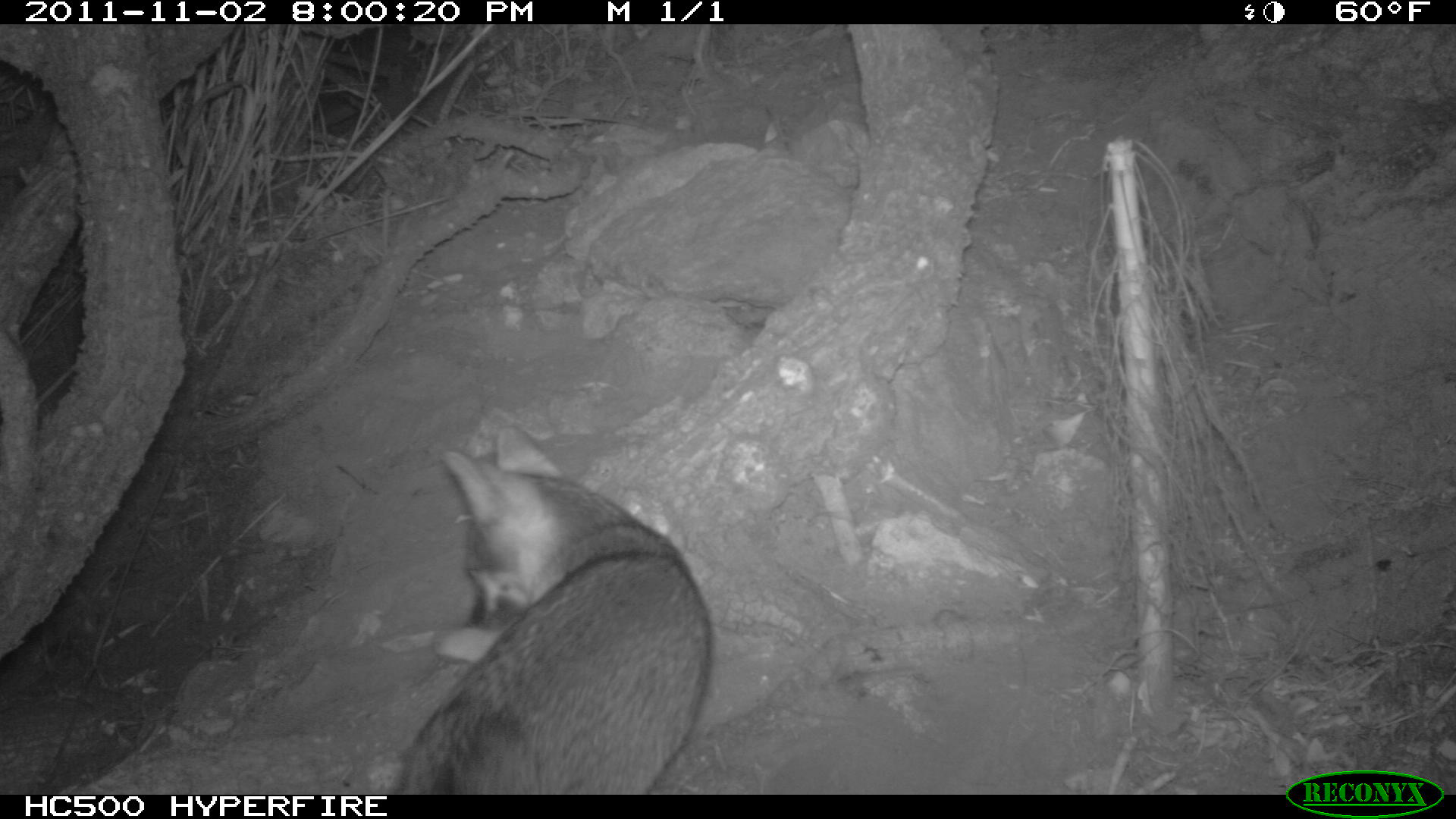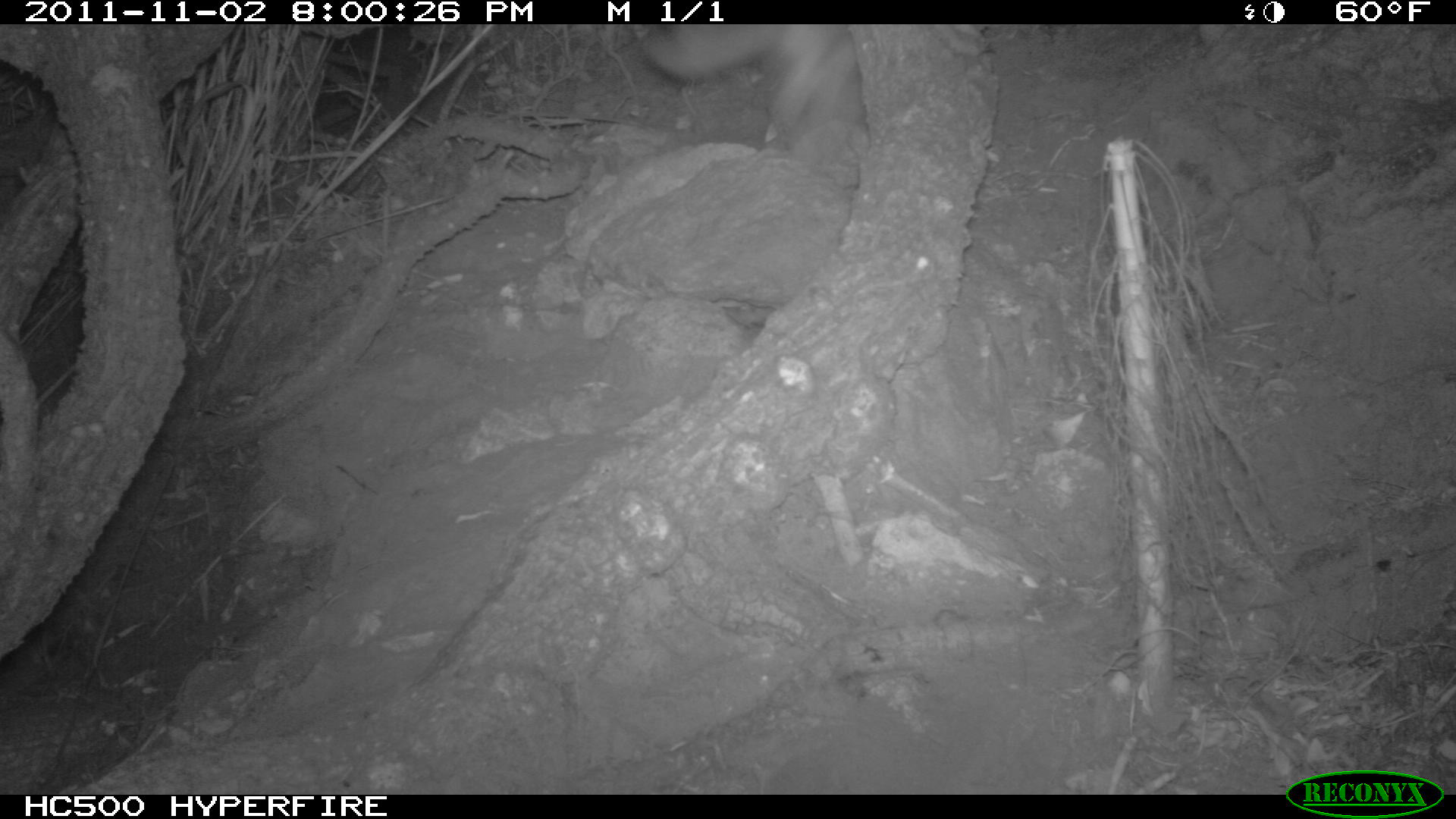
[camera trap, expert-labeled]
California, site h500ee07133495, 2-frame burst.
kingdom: Animalia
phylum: Chordata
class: Mammalia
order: Carnivora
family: Canidae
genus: Urocyon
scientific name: Urocyon littoralis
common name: island fox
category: fox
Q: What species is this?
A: Fox (island fox) (Urocyon littoralis).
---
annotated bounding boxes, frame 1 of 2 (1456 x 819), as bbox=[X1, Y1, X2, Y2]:
fox: bbox=[397, 423, 711, 792]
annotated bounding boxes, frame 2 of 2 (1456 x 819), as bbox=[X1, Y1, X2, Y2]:
fox: bbox=[639, 22, 866, 152]